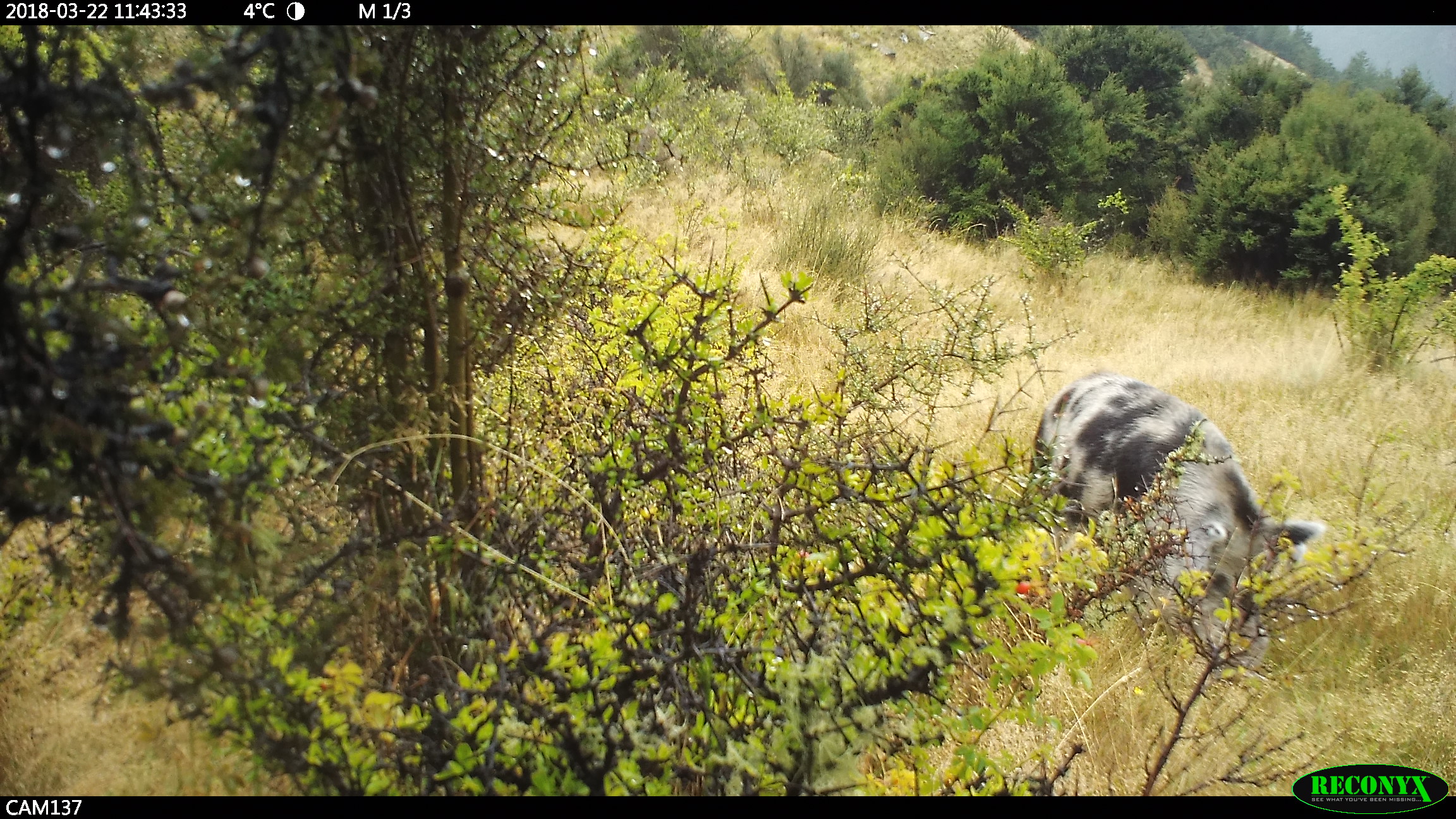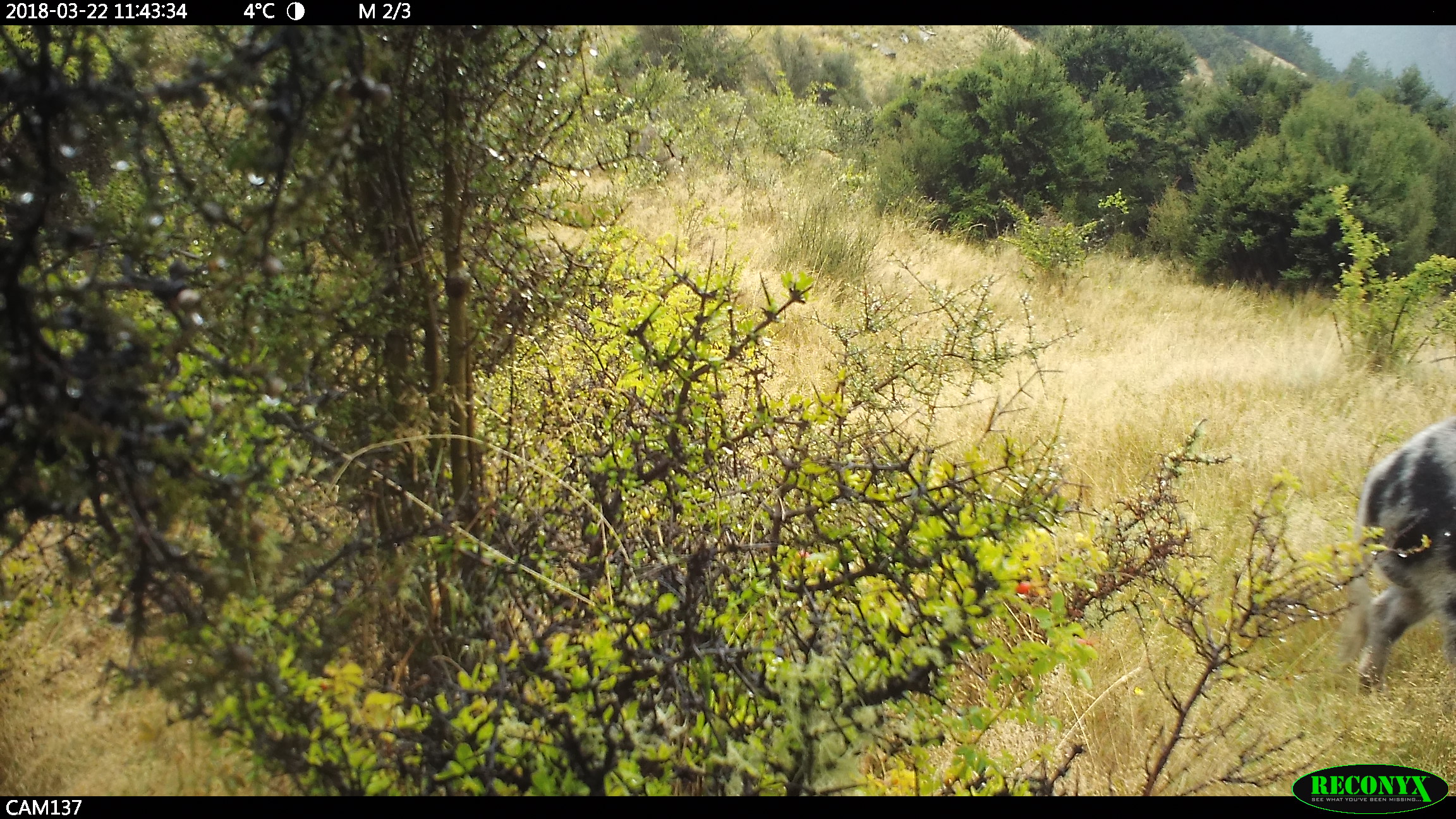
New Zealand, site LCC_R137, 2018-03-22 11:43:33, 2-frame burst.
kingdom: Animalia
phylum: Chordata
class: Mammalia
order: Artiodactyla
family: Suidae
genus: Sus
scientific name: Sus scrofa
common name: pig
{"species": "pig (Sus scrofa)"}